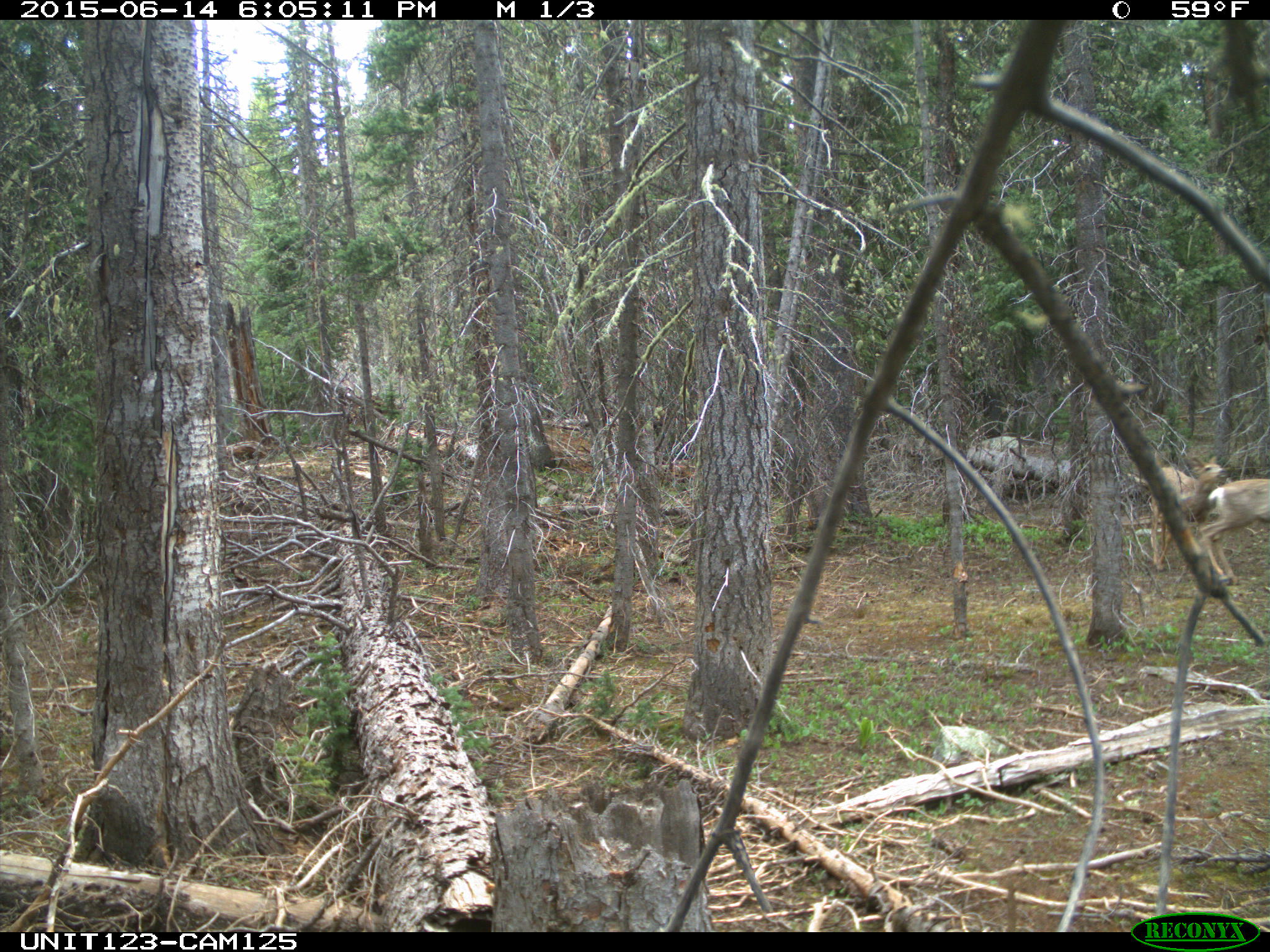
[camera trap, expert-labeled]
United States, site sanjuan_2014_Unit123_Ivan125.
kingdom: Animalia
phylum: Chordata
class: Mammalia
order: Artiodactyla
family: Cervidae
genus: Odocoileus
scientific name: Odocoileus hemionus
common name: mule deer